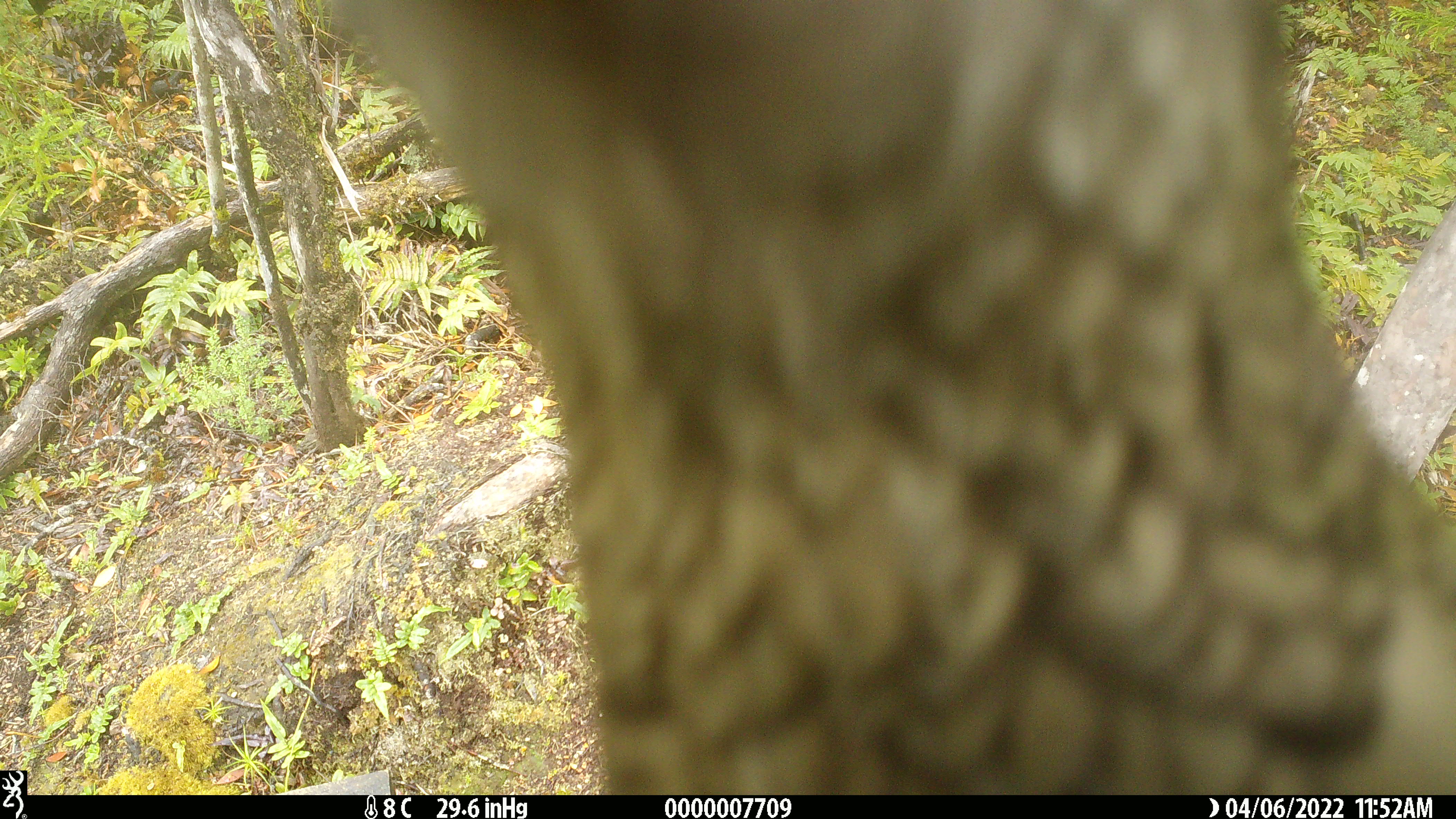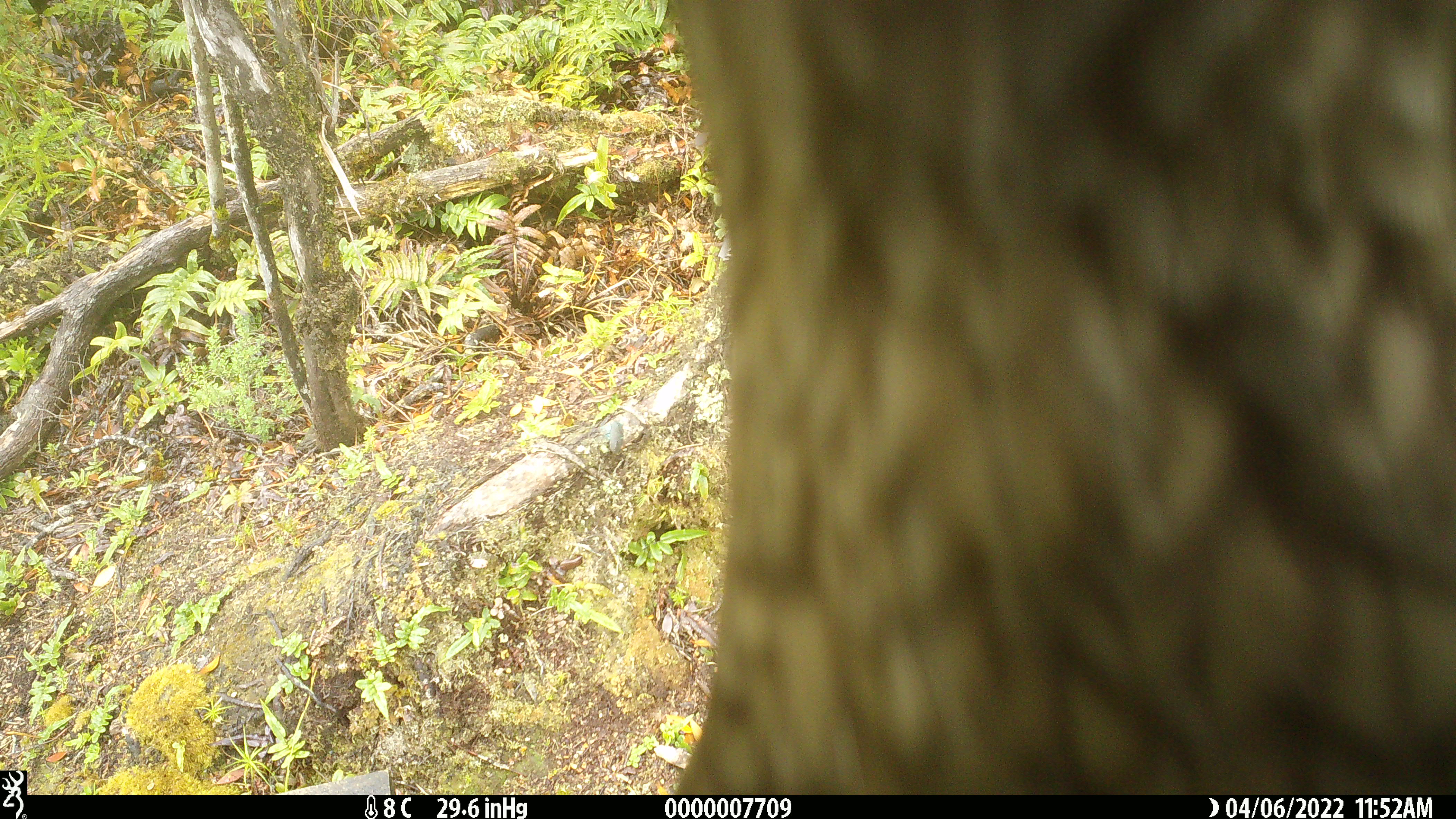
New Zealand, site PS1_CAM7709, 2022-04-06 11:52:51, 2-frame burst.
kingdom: Animalia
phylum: Chordata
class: Aves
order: Psittaciformes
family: Strigopidae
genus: Nestor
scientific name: Nestor notabilis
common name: kea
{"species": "kea (Nestor notabilis)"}